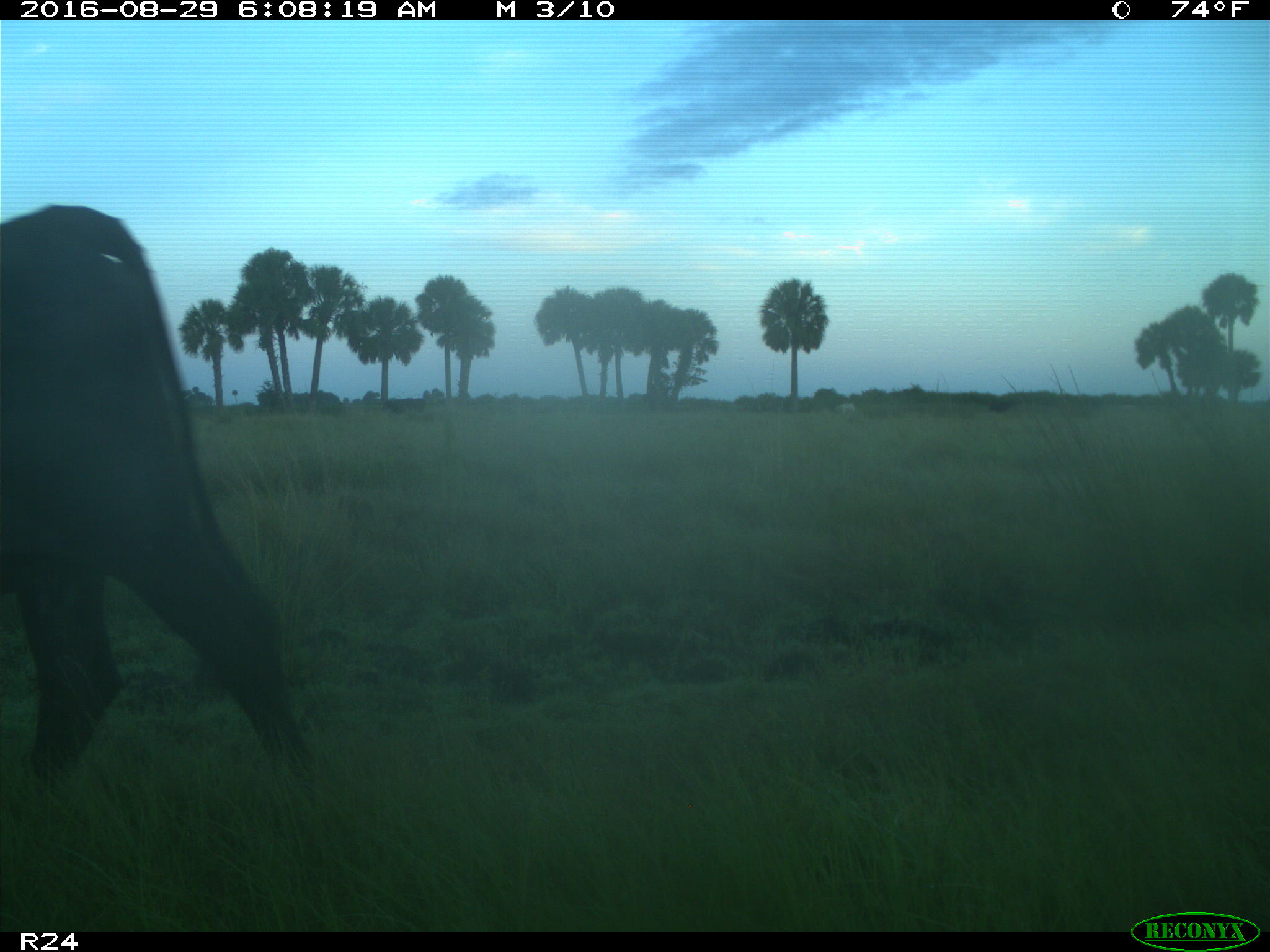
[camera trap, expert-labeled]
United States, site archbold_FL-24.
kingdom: Animalia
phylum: Chordata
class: Mammalia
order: Artiodactyla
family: Bovidae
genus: Bos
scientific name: Bos taurus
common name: domestic cow